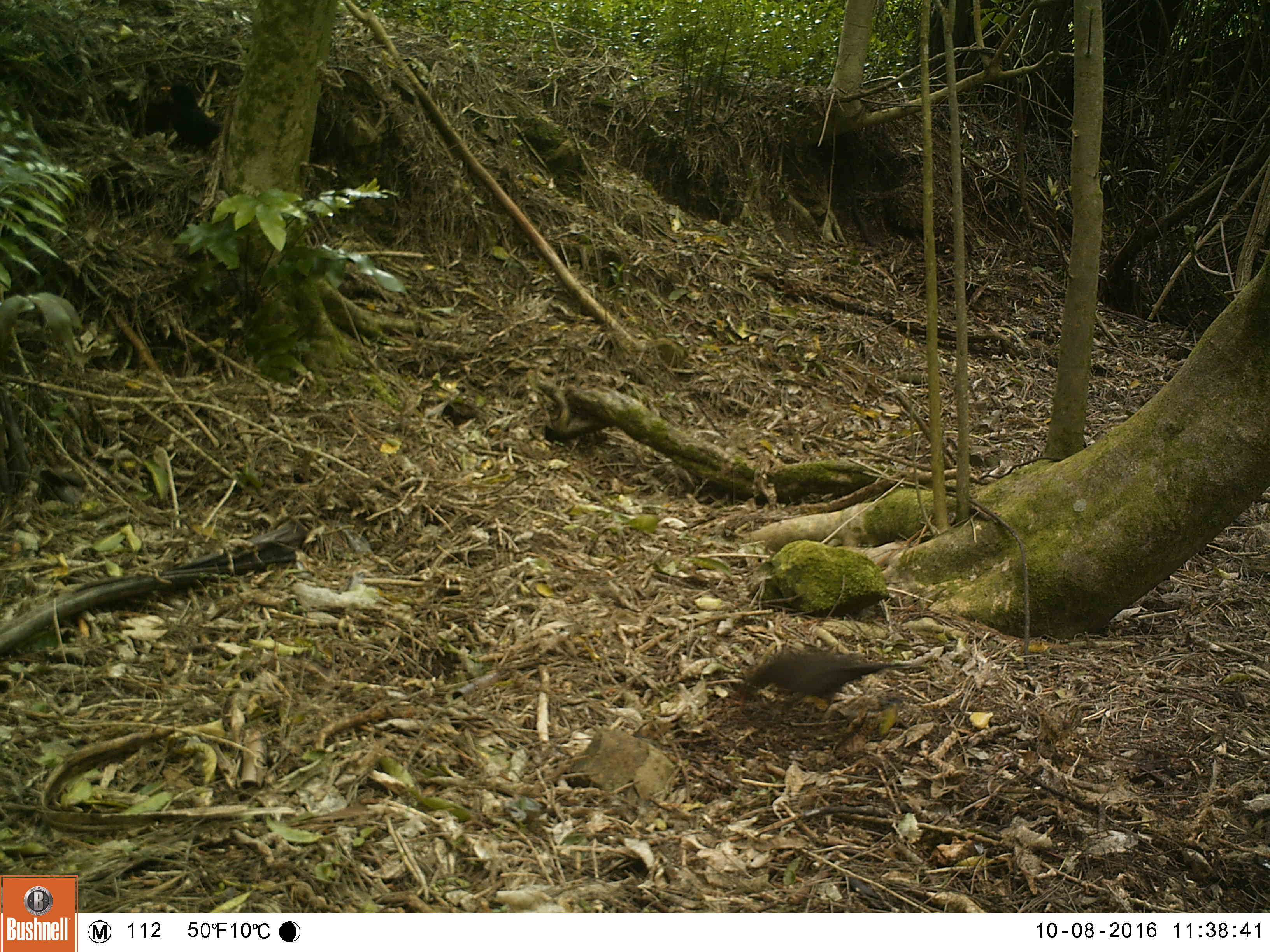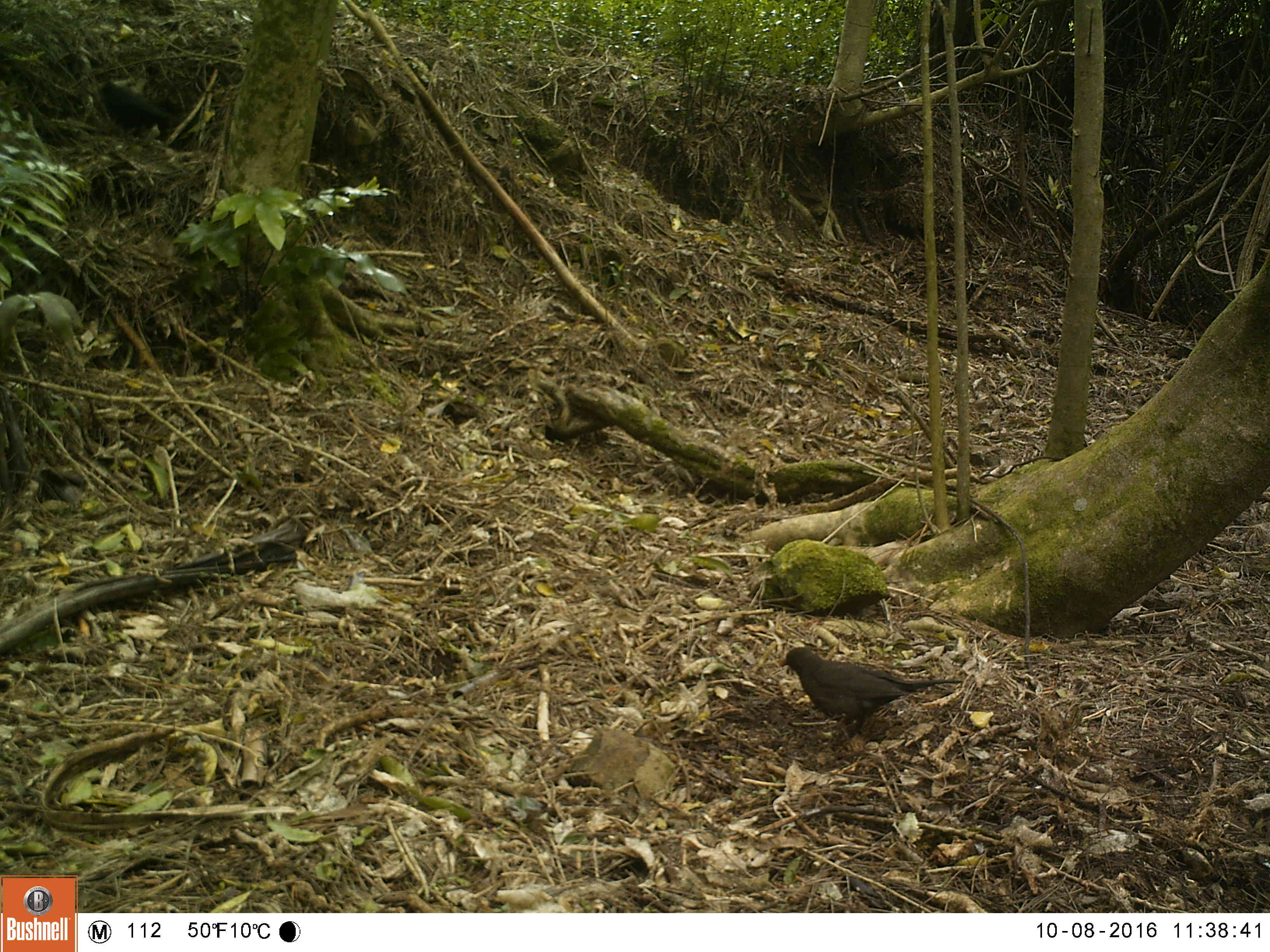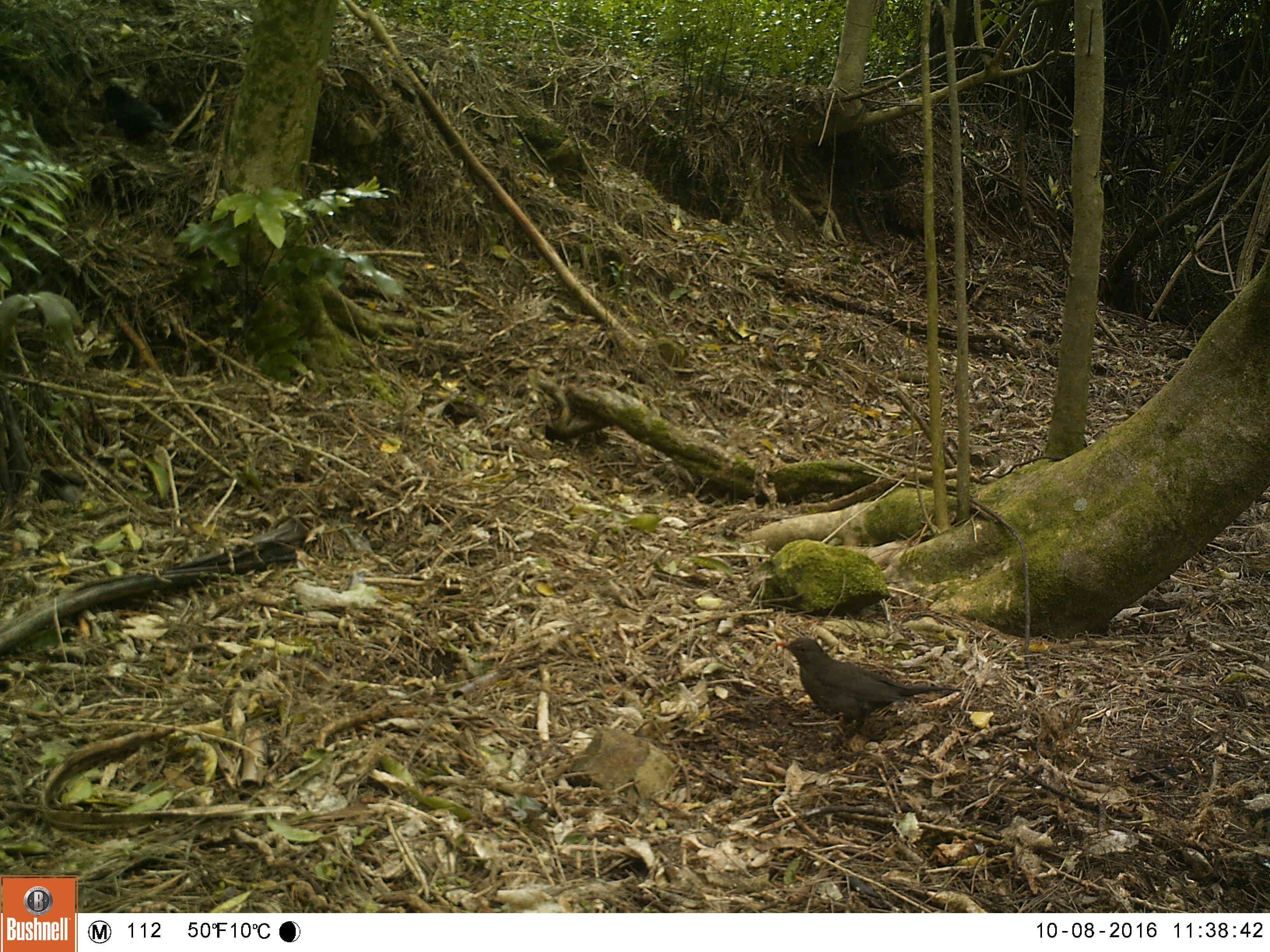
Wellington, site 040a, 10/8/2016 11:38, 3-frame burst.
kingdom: Animalia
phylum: Chordata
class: Aves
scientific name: Aves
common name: bird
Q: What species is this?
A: Bird (Aves).